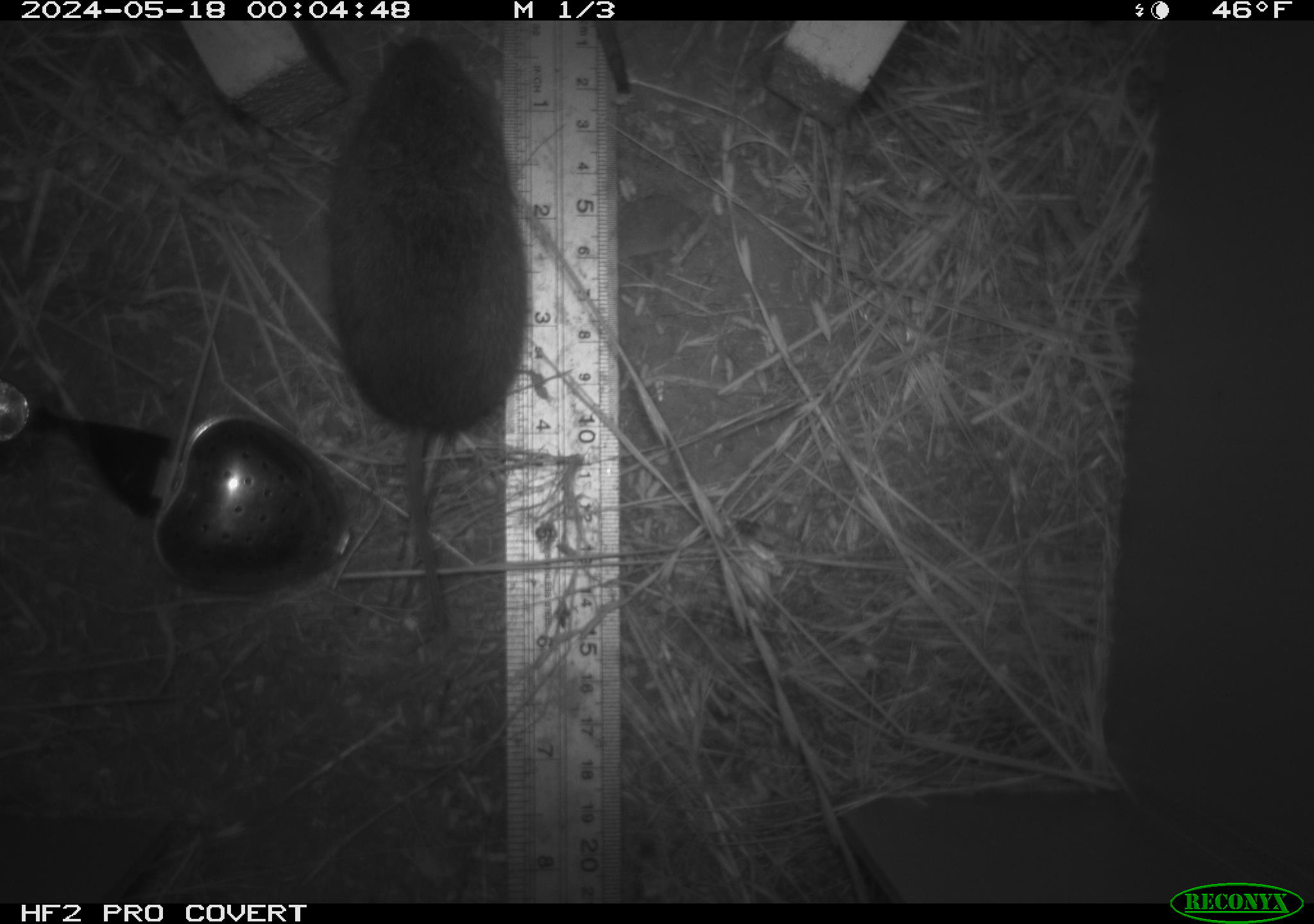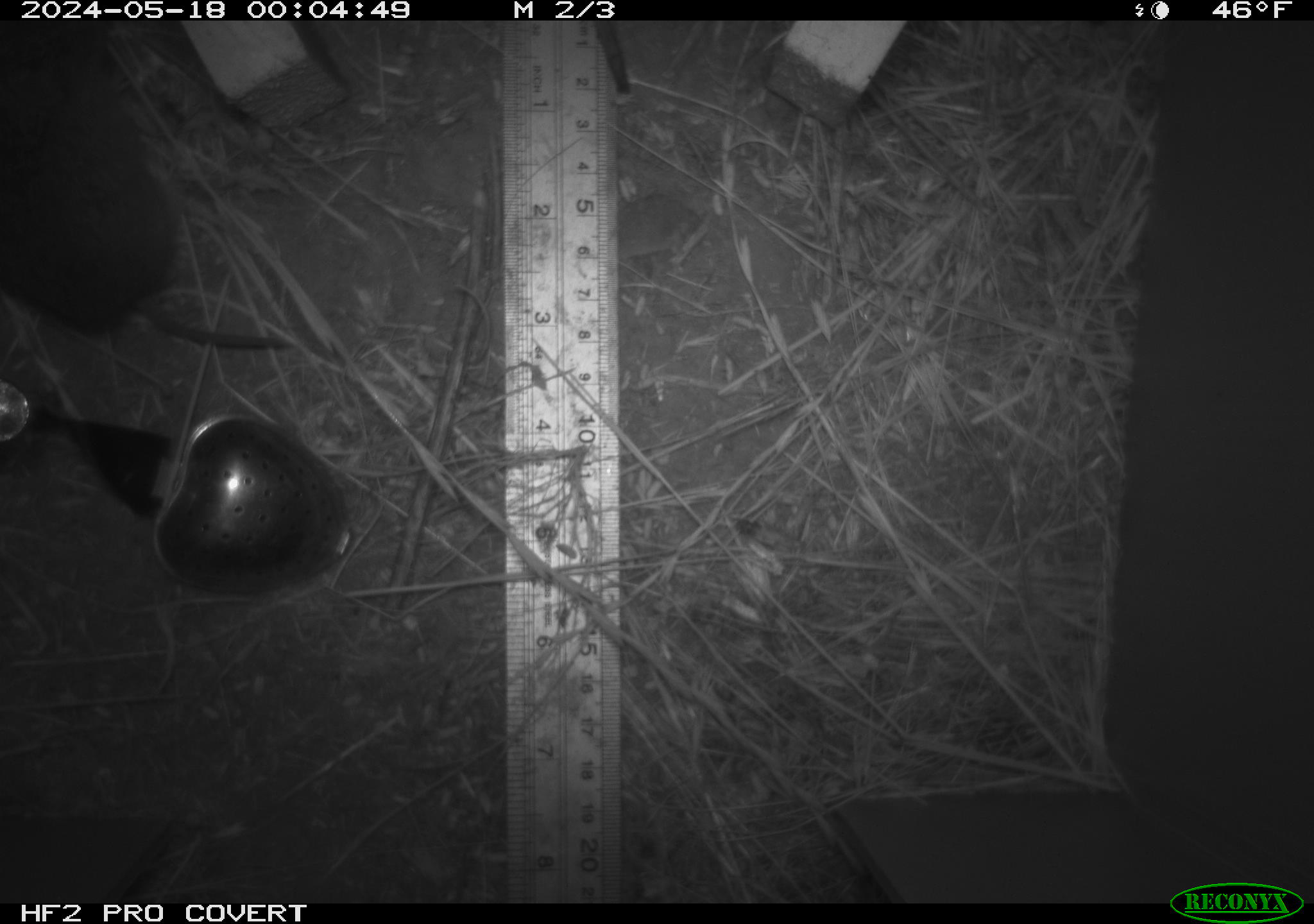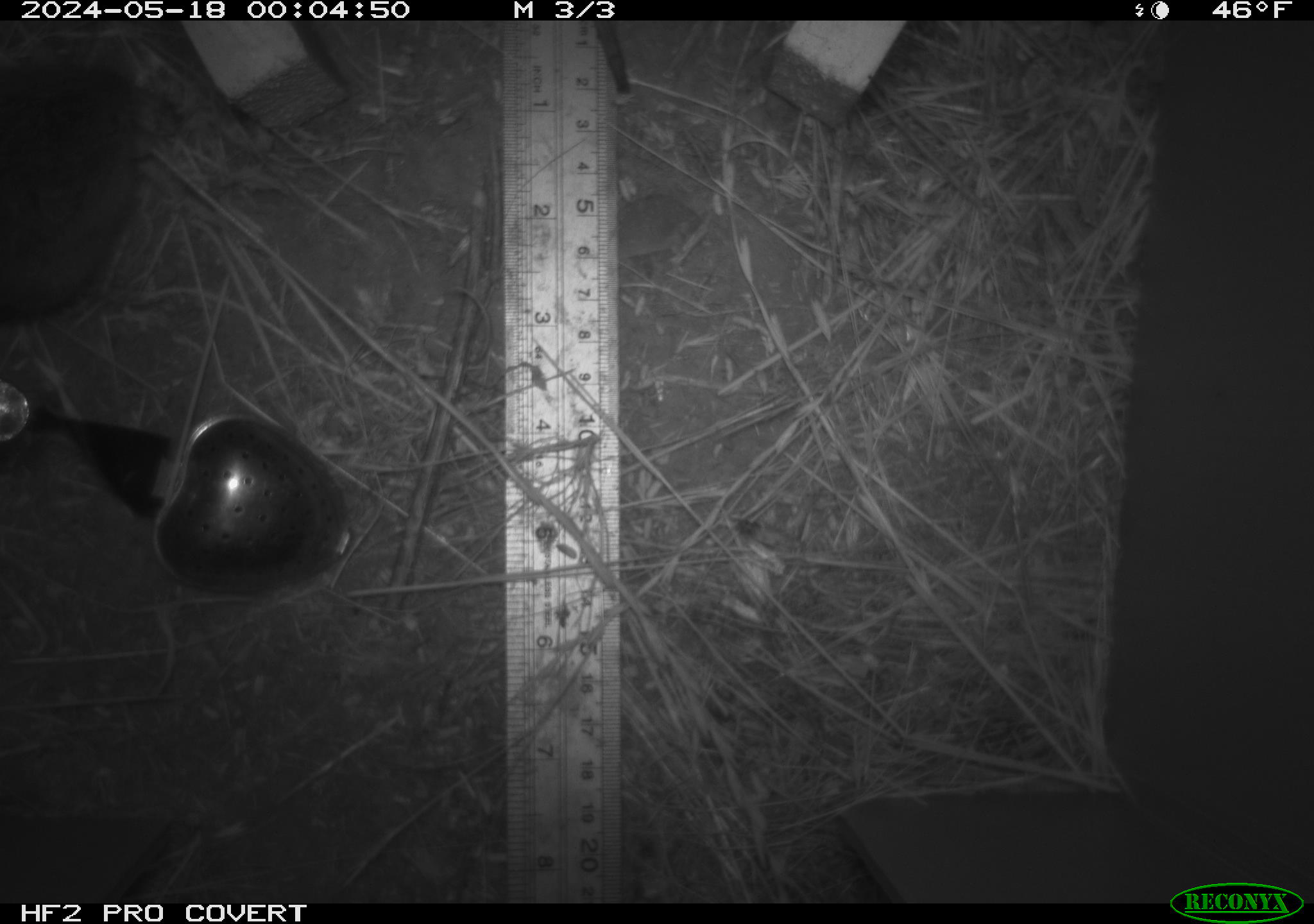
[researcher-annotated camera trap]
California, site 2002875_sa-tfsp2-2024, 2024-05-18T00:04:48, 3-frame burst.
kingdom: Animalia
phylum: Chordata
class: Mammalia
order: Rodentia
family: Cricetidae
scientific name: Arvicolinae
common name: voles, lemmings, and muskrats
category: arvicolinae subfamily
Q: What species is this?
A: Arvicolinae subfamily (voles, lemmings, and muskrats) (Arvicolinae).